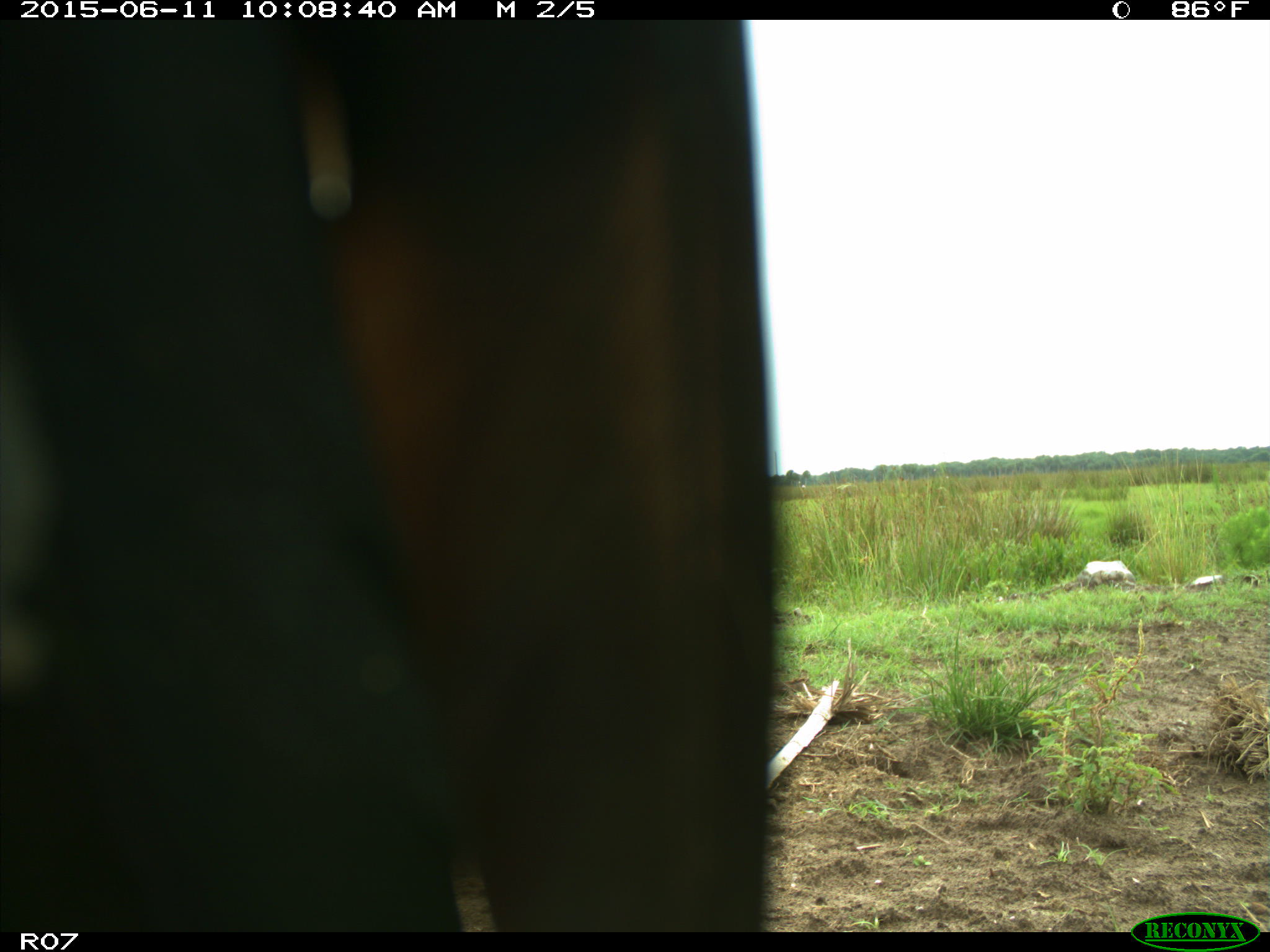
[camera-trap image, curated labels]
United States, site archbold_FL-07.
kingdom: Animalia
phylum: Chordata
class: Mammalia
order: Artiodactyla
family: Bovidae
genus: Bos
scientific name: Bos taurus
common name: domestic cow